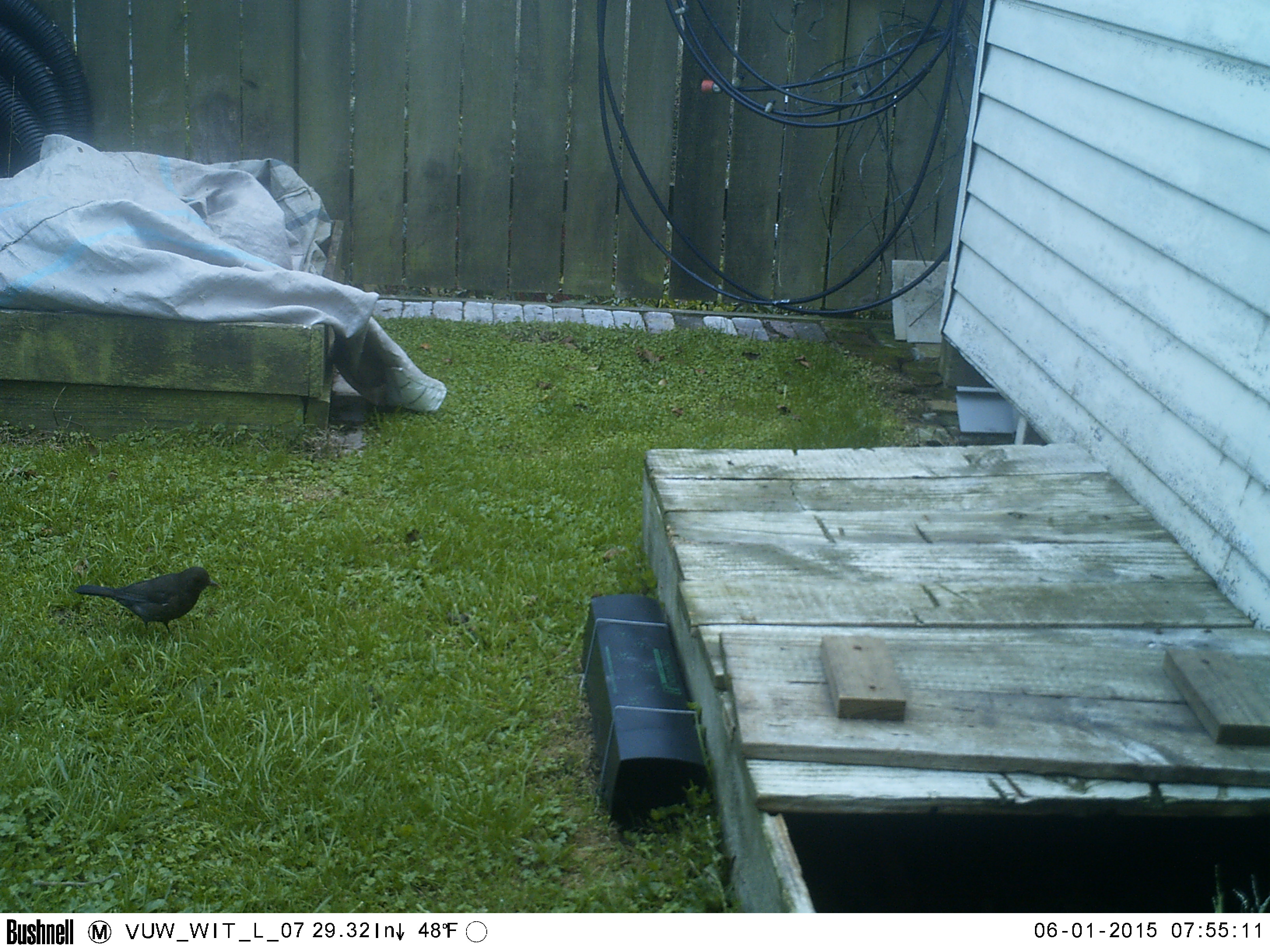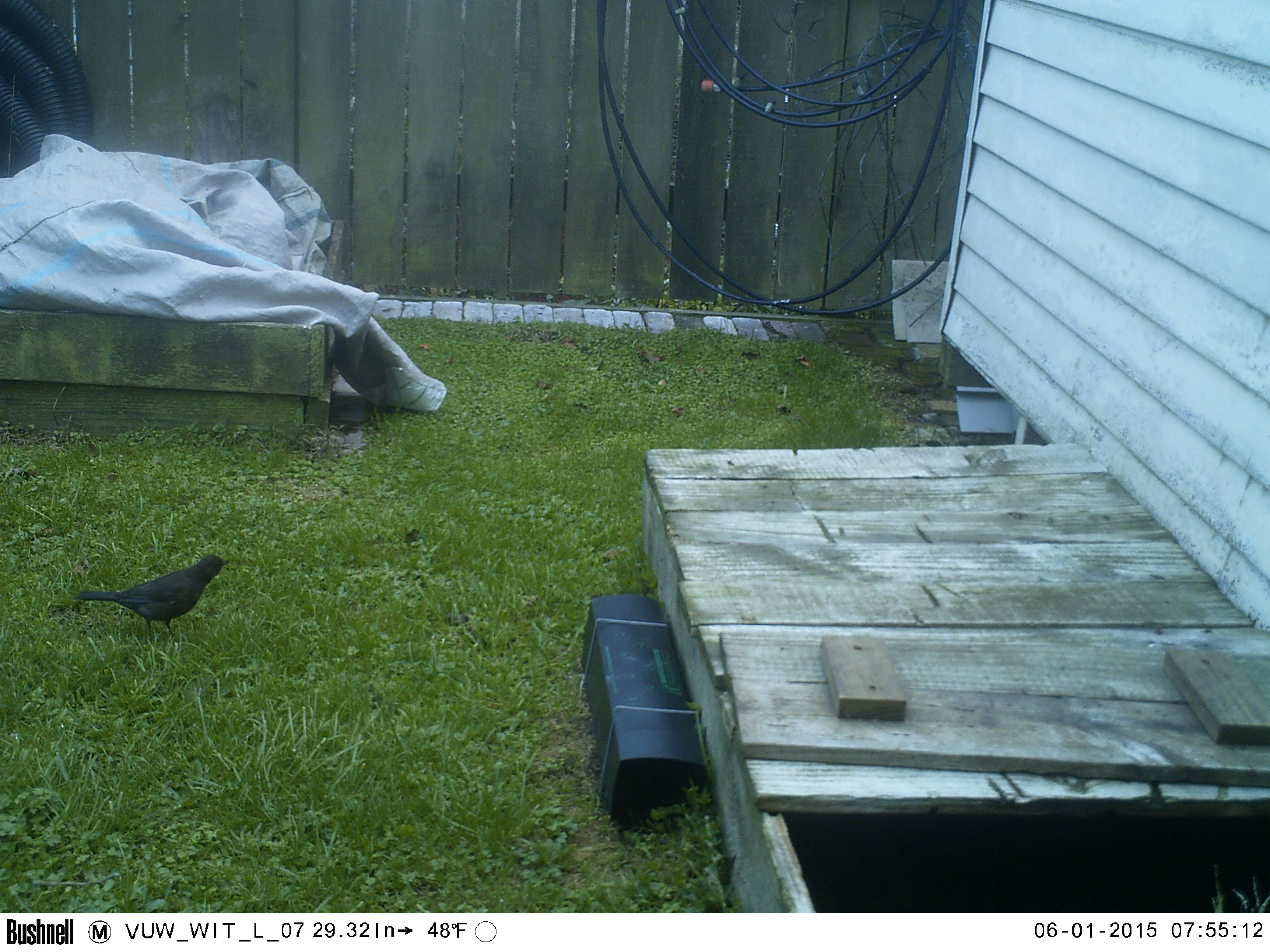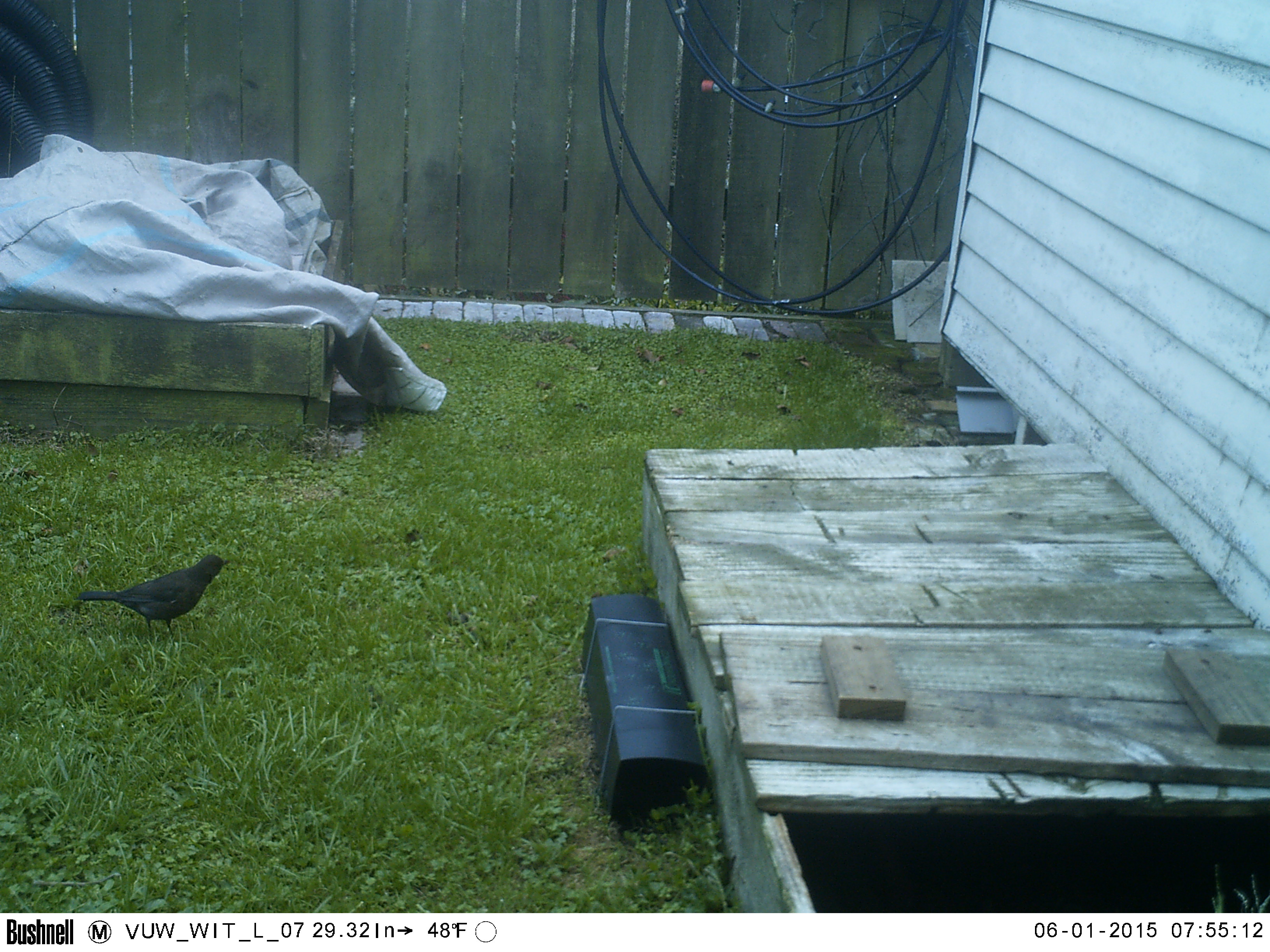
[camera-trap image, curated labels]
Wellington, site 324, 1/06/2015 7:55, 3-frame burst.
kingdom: Animalia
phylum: Chordata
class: Aves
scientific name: Aves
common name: bird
Bird (Aves).